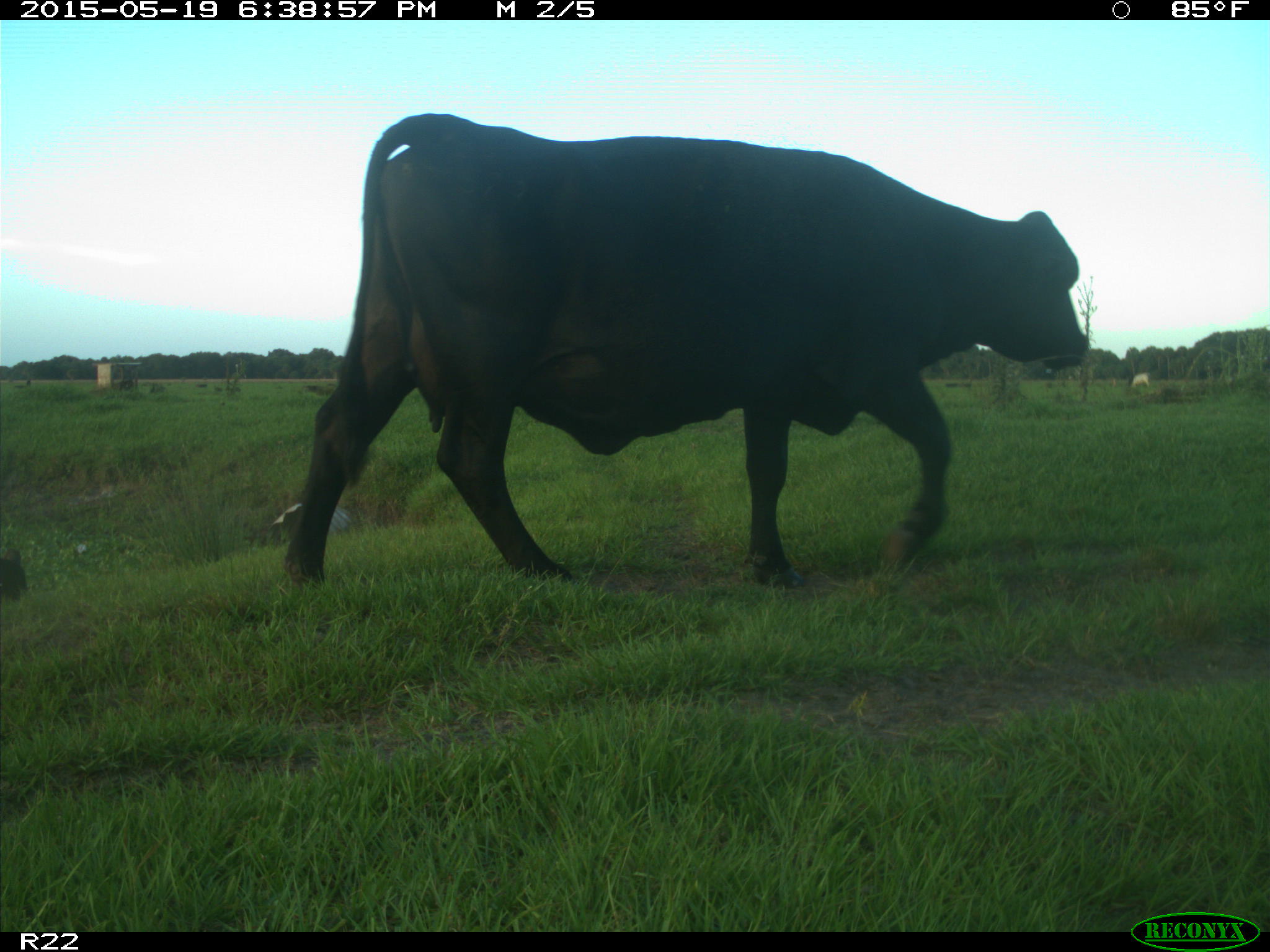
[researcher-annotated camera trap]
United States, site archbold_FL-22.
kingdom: Animalia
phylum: Chordata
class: Mammalia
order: Artiodactyla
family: Bovidae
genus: Bos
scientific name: Bos taurus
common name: domestic cow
Bos taurus (domestic cow).